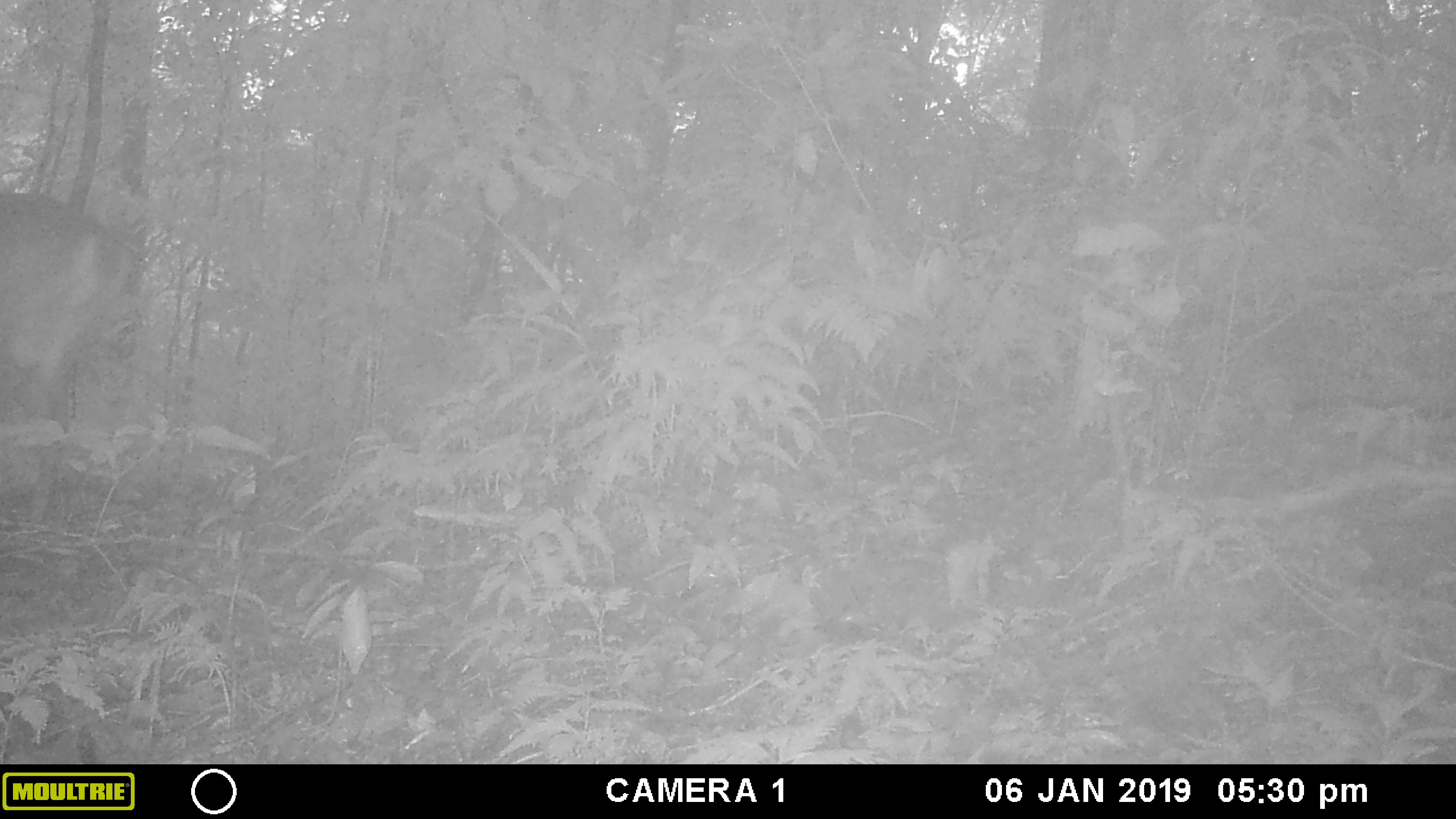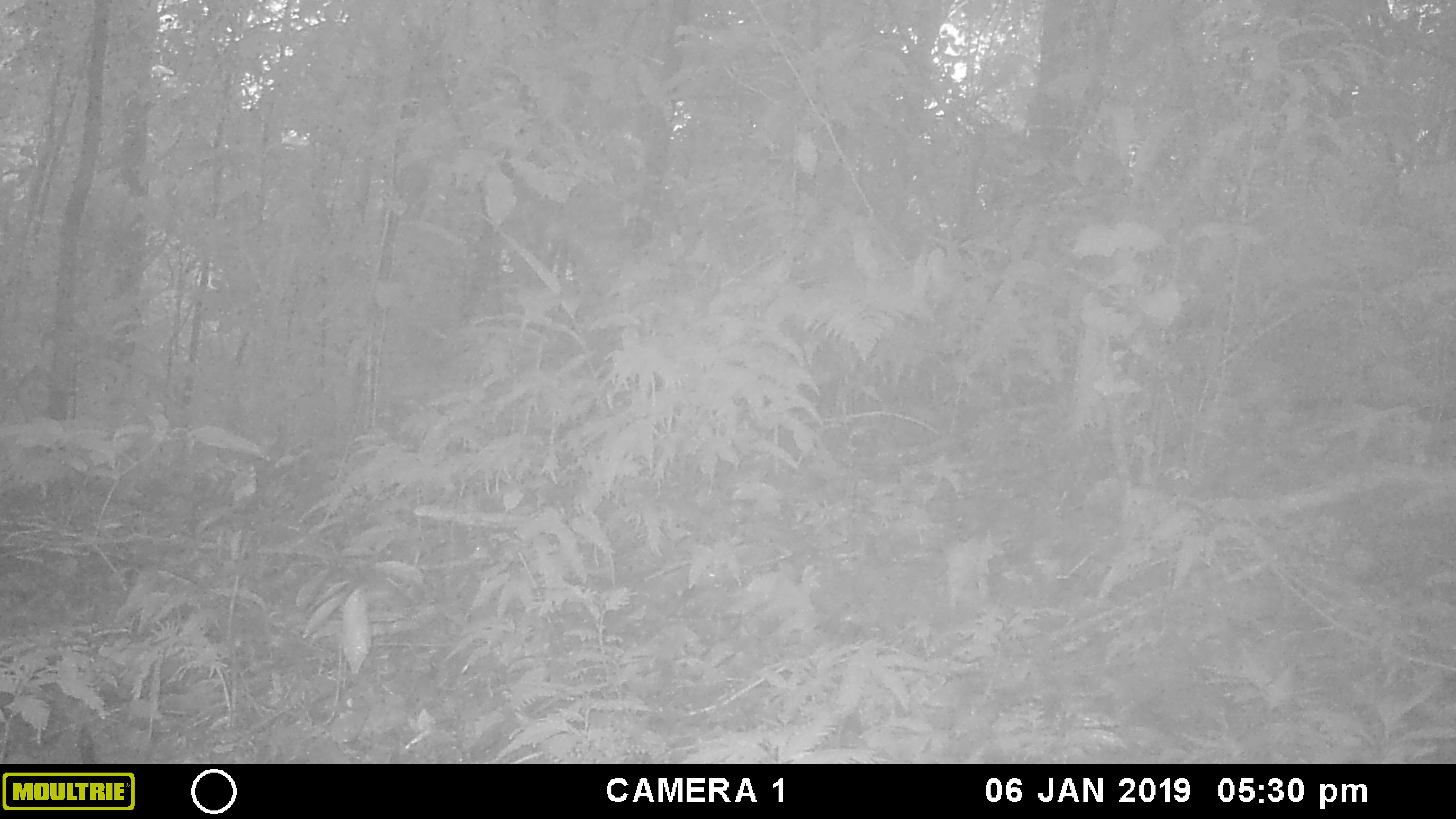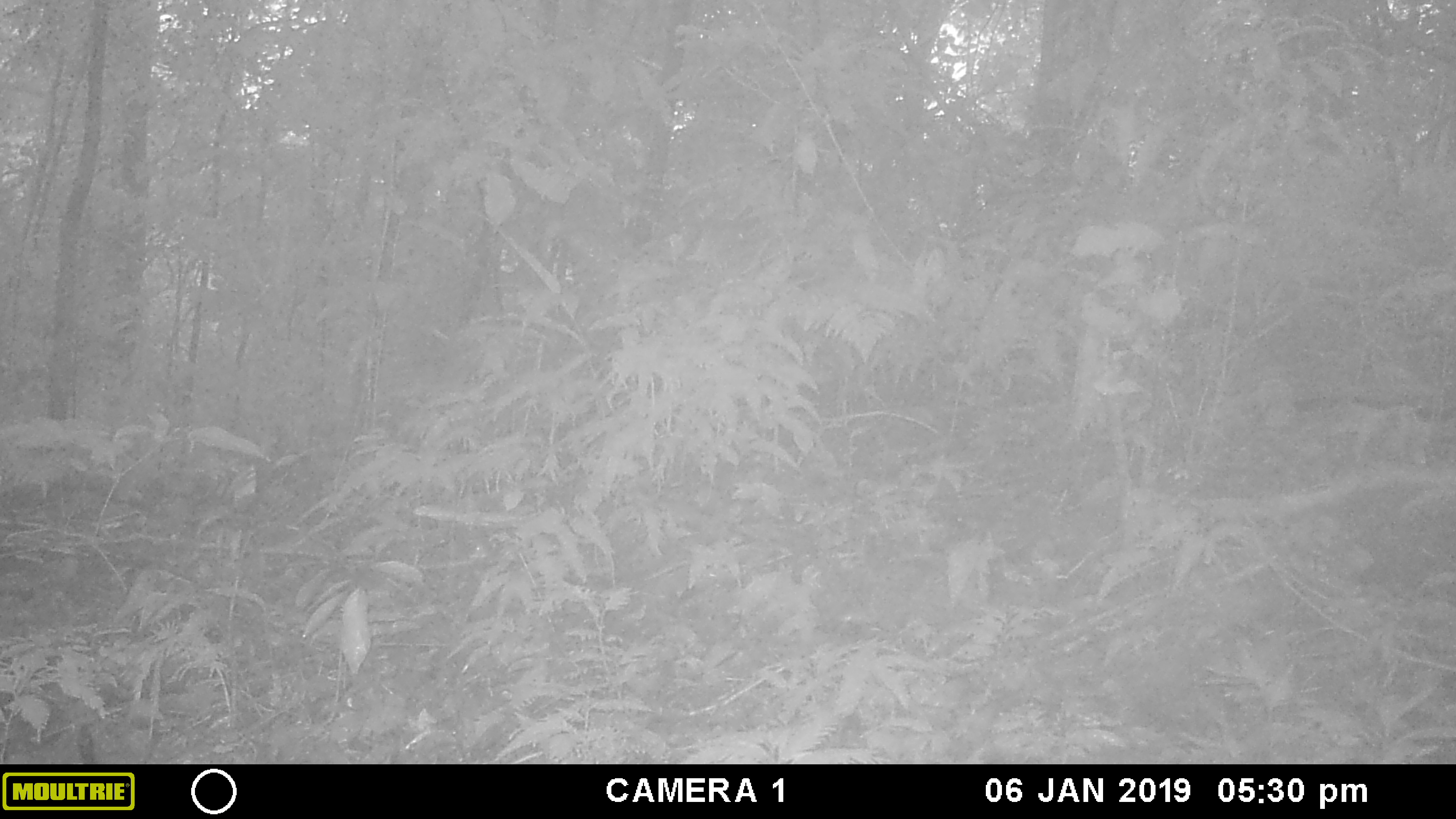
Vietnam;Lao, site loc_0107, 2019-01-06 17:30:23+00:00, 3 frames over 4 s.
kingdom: Animalia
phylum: Chordata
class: Mammalia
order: Artiodactyla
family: Cervidae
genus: Muntiacus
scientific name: Muntiacus vuquangensis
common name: large-antlered muntjac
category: large antlered muntjac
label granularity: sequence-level